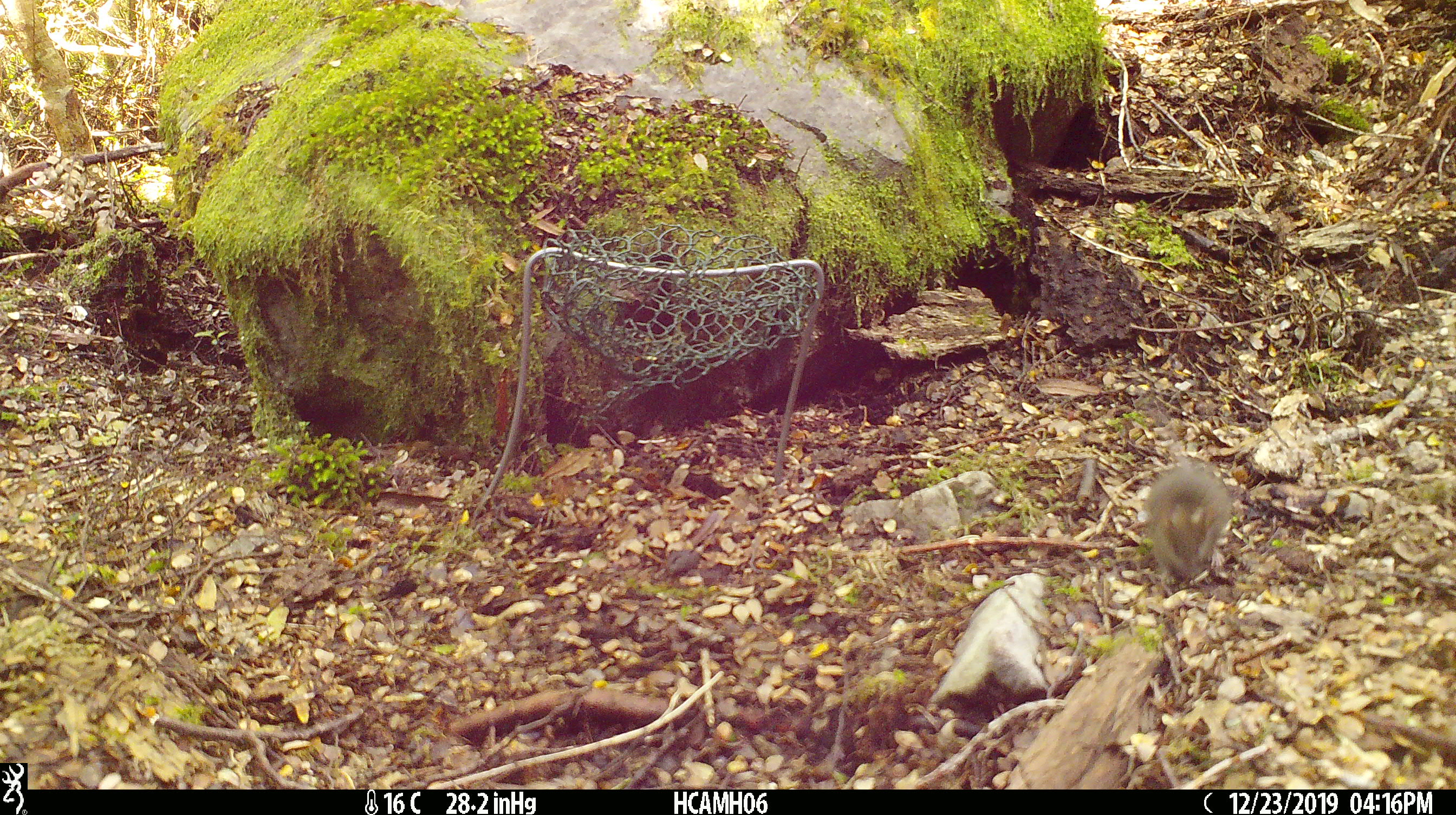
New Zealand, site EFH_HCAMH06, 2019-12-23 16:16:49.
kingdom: Animalia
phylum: Chordata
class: Mammalia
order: Rodentia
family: Muridae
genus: Mus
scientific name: Mus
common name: mouse